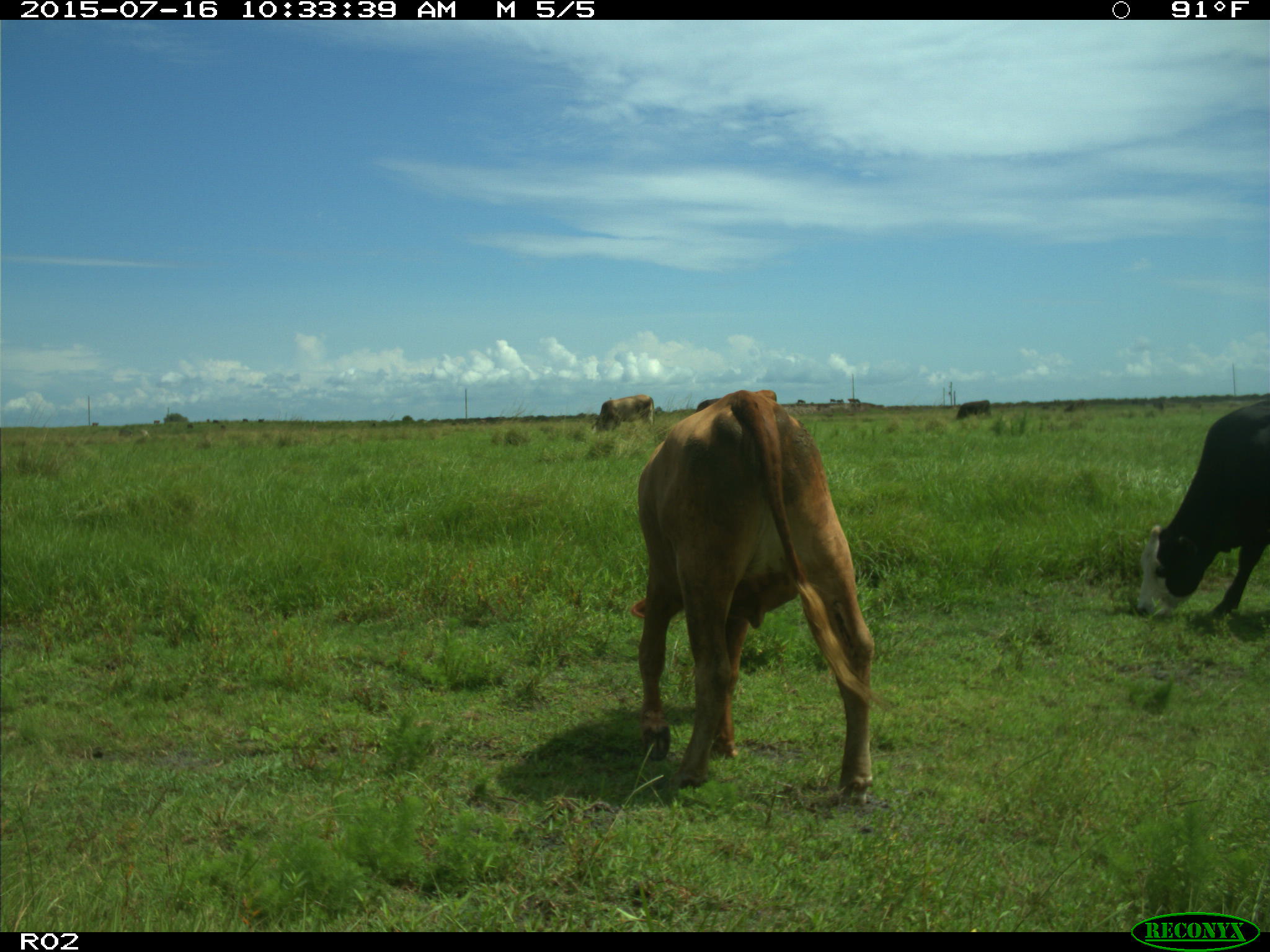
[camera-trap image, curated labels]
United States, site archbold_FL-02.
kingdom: Animalia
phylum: Chordata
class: Mammalia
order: Artiodactyla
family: Bovidae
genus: Bos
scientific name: Bos taurus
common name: domestic cow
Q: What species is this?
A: Bos taurus (domestic cow).